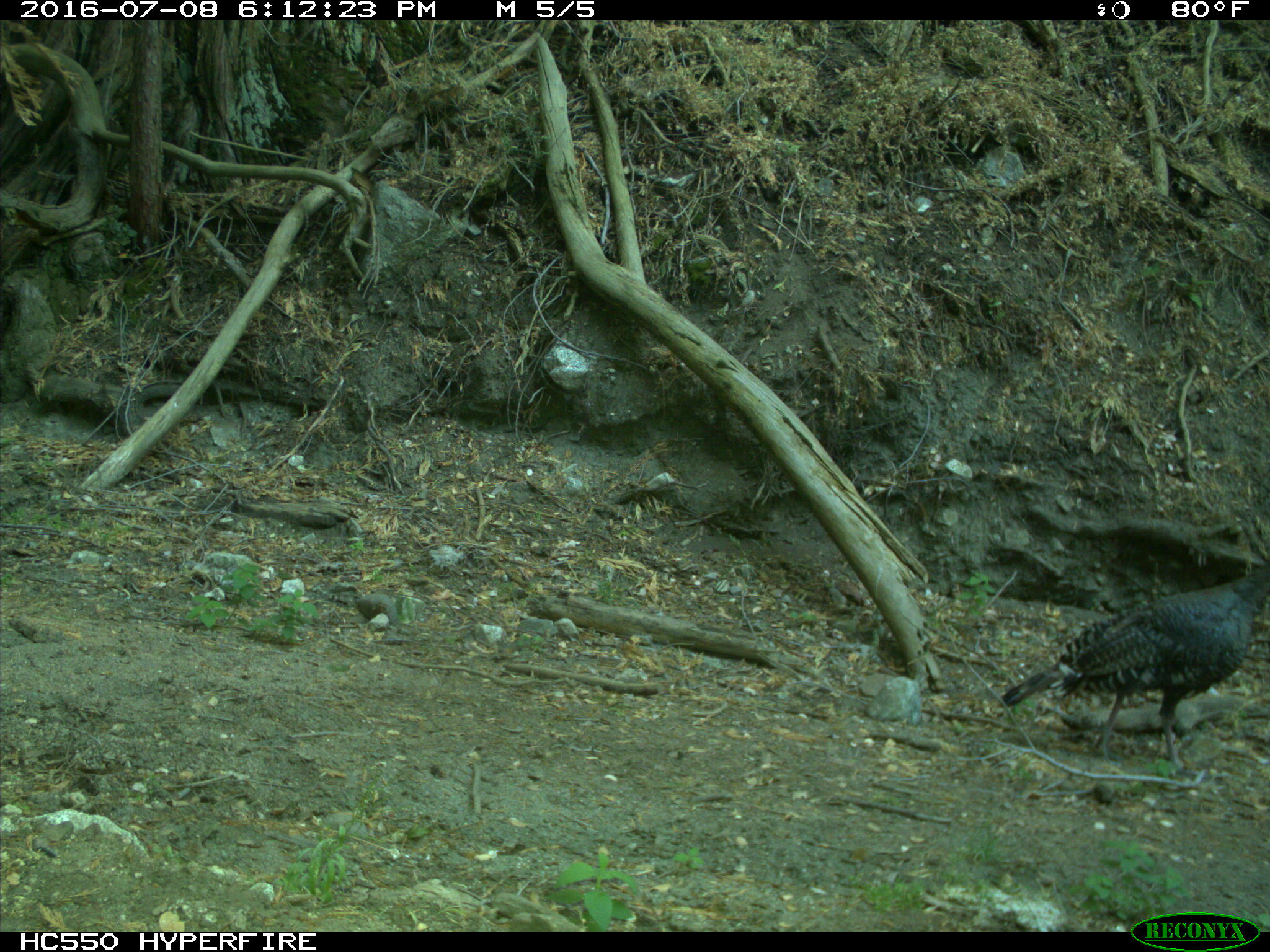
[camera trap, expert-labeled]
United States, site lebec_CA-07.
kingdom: Animalia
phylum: Chordata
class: Aves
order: Galliformes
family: Phasianidae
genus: Meleagris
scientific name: Meleagris gallopavo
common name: wild turkey